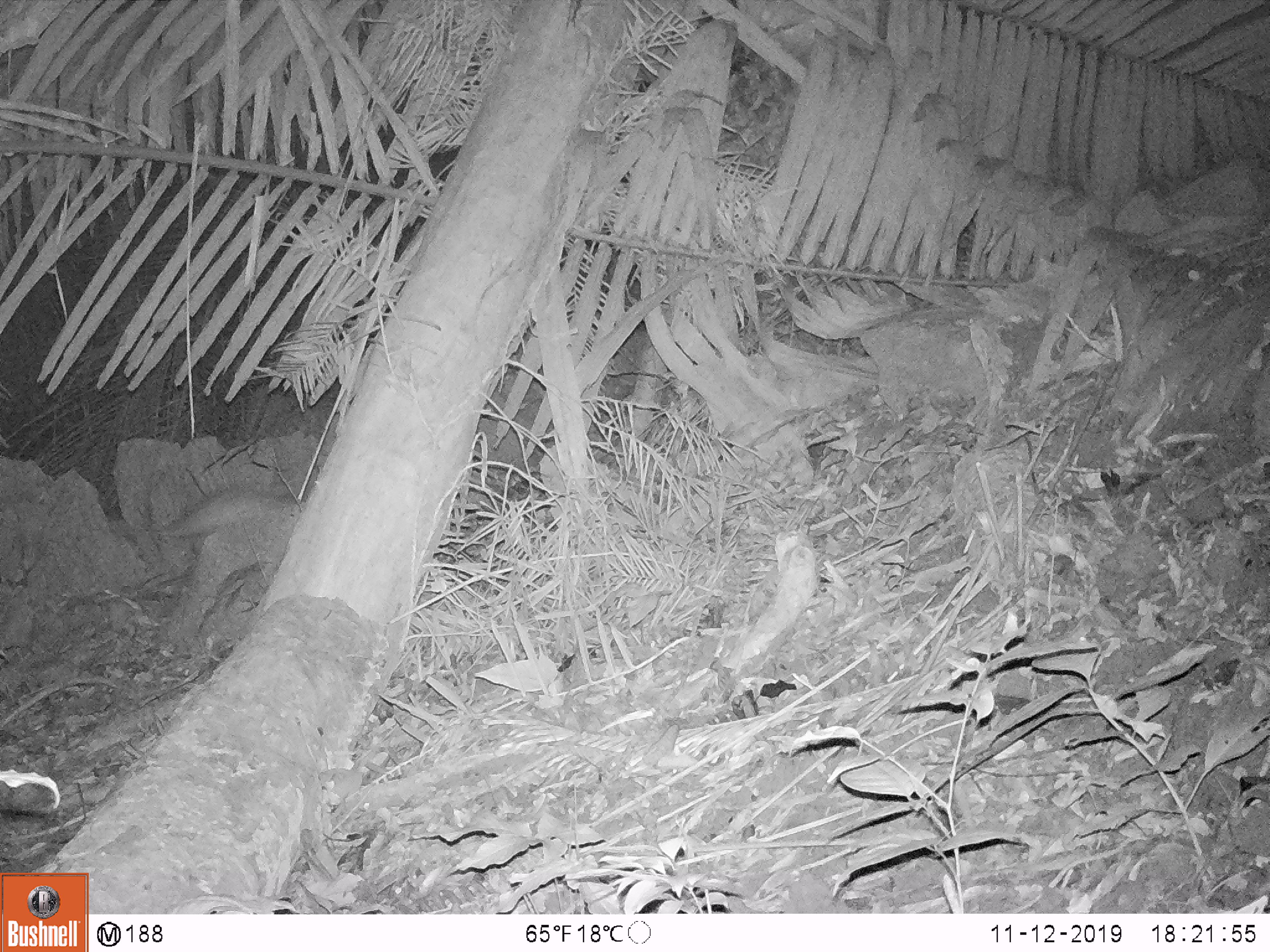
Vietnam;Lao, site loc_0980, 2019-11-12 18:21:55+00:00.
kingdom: Animalia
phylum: Chordata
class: Mammalia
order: Rodentia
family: Hystricidae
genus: Atherurus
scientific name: Atherurus macrourus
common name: asiatic brush-tailed porcupine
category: asiatic brush tailed porcupine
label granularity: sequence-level